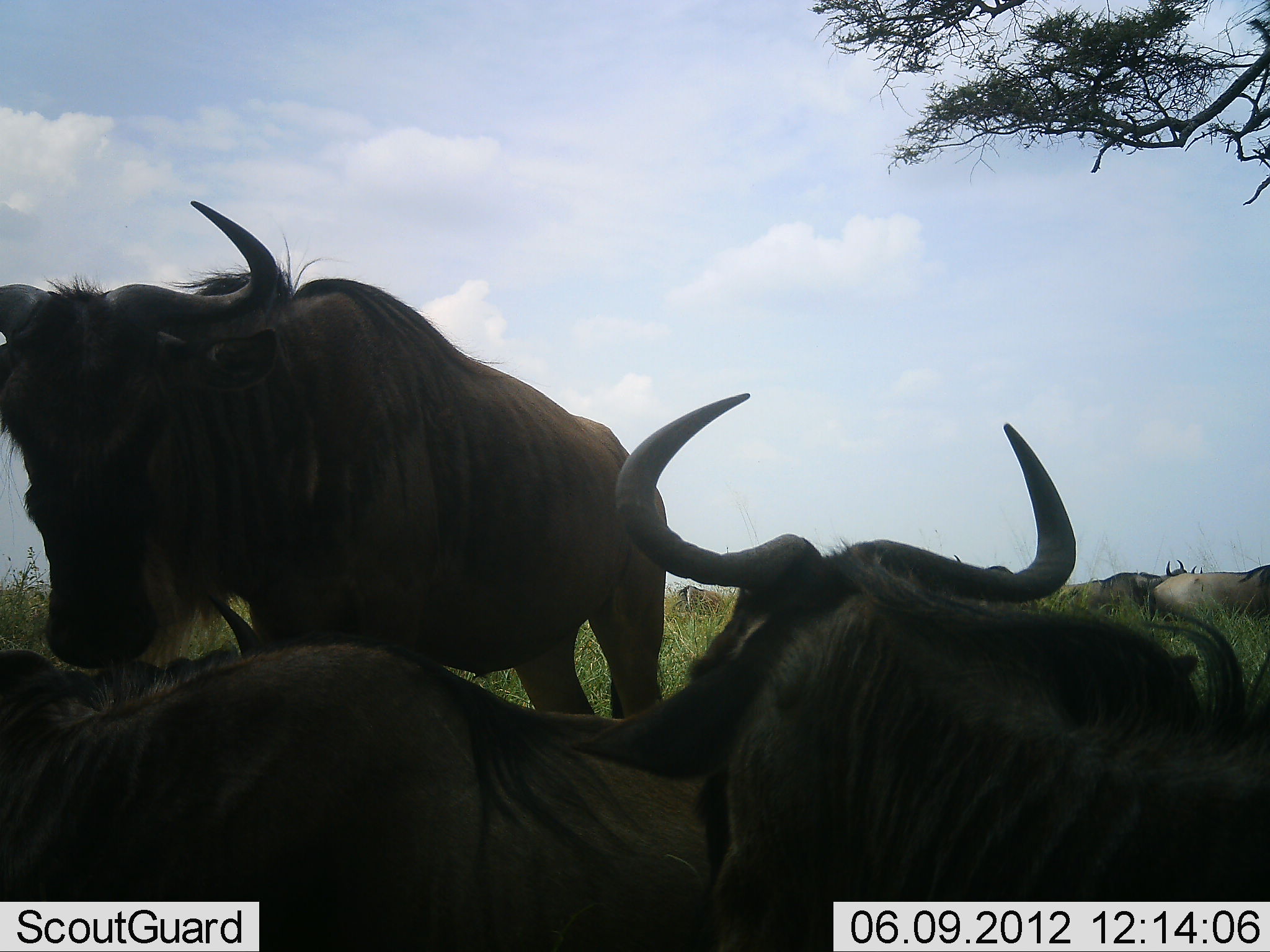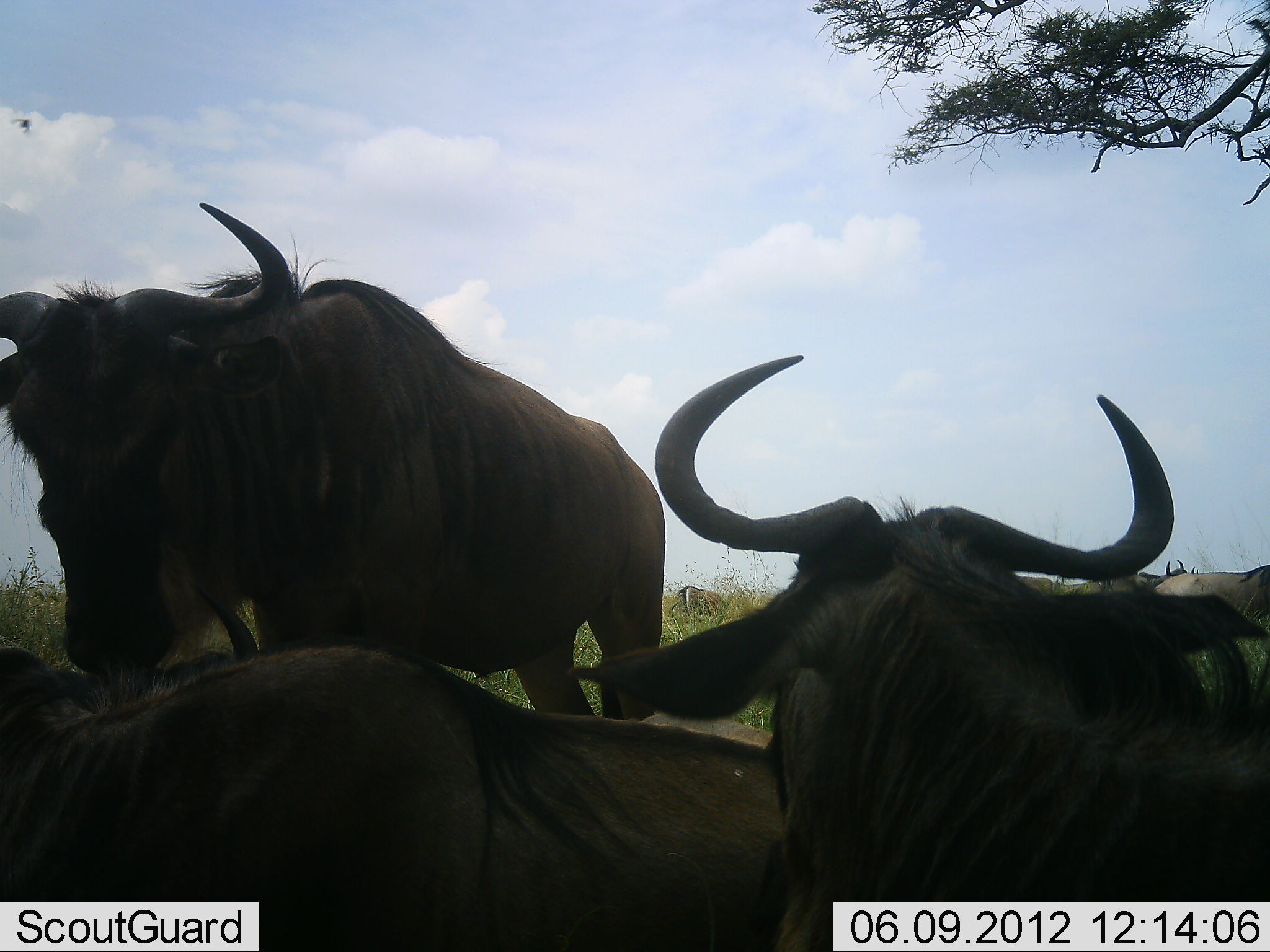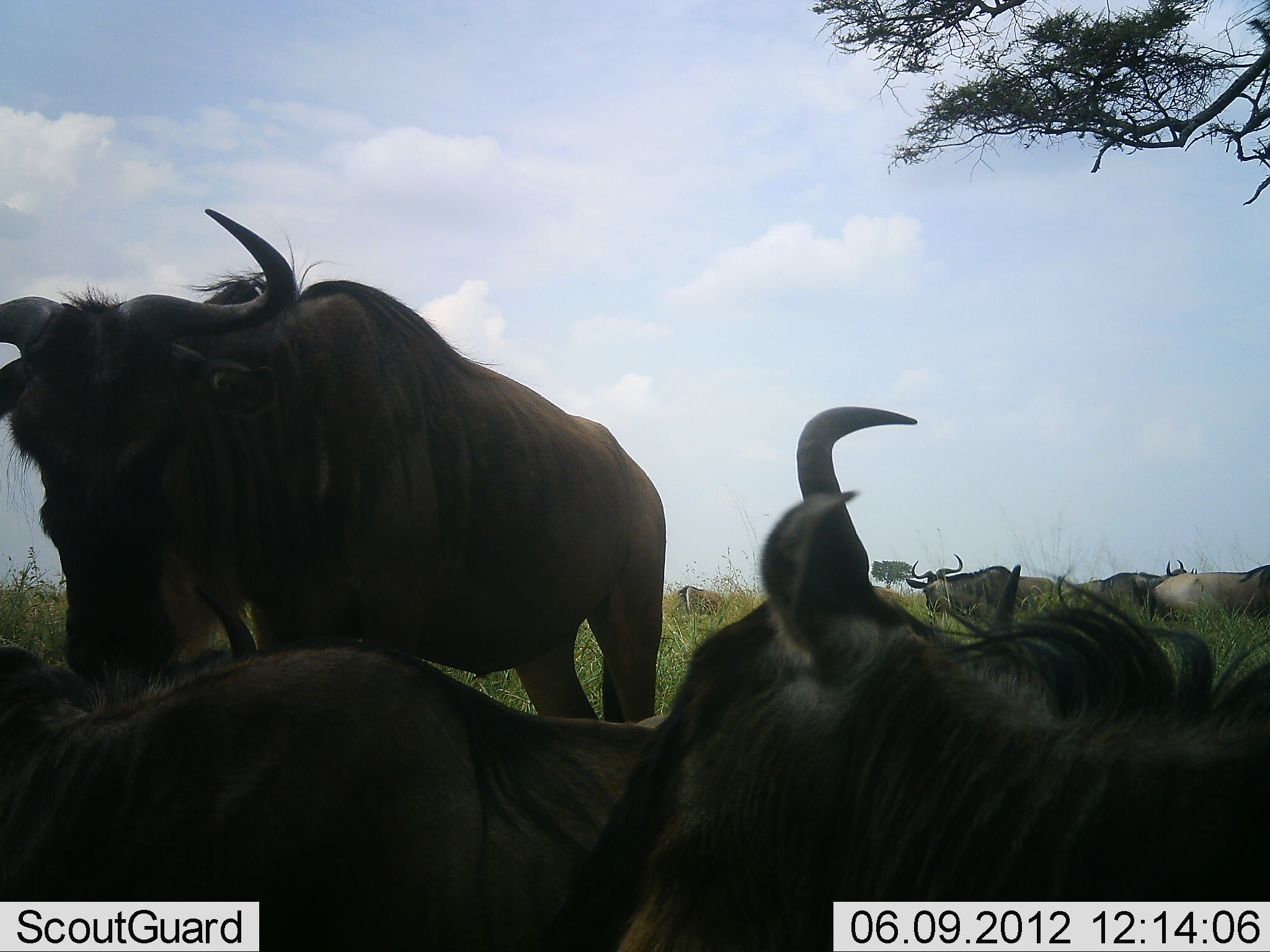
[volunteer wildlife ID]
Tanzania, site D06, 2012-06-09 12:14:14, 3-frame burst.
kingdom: Animalia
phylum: Chordata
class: Mammalia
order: Artiodactyla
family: Bovidae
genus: Connochaetes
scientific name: Connochaetes taurinus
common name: blue wildebeest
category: wildebeest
Wildebeest (blue wildebeest) (Connochaetes taurinus), count 7. Behavior (volunteer vote fractions): standing 70%, resting 100%, moving 0%, interacting 0%. Young present (vote fraction): 0%. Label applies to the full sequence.